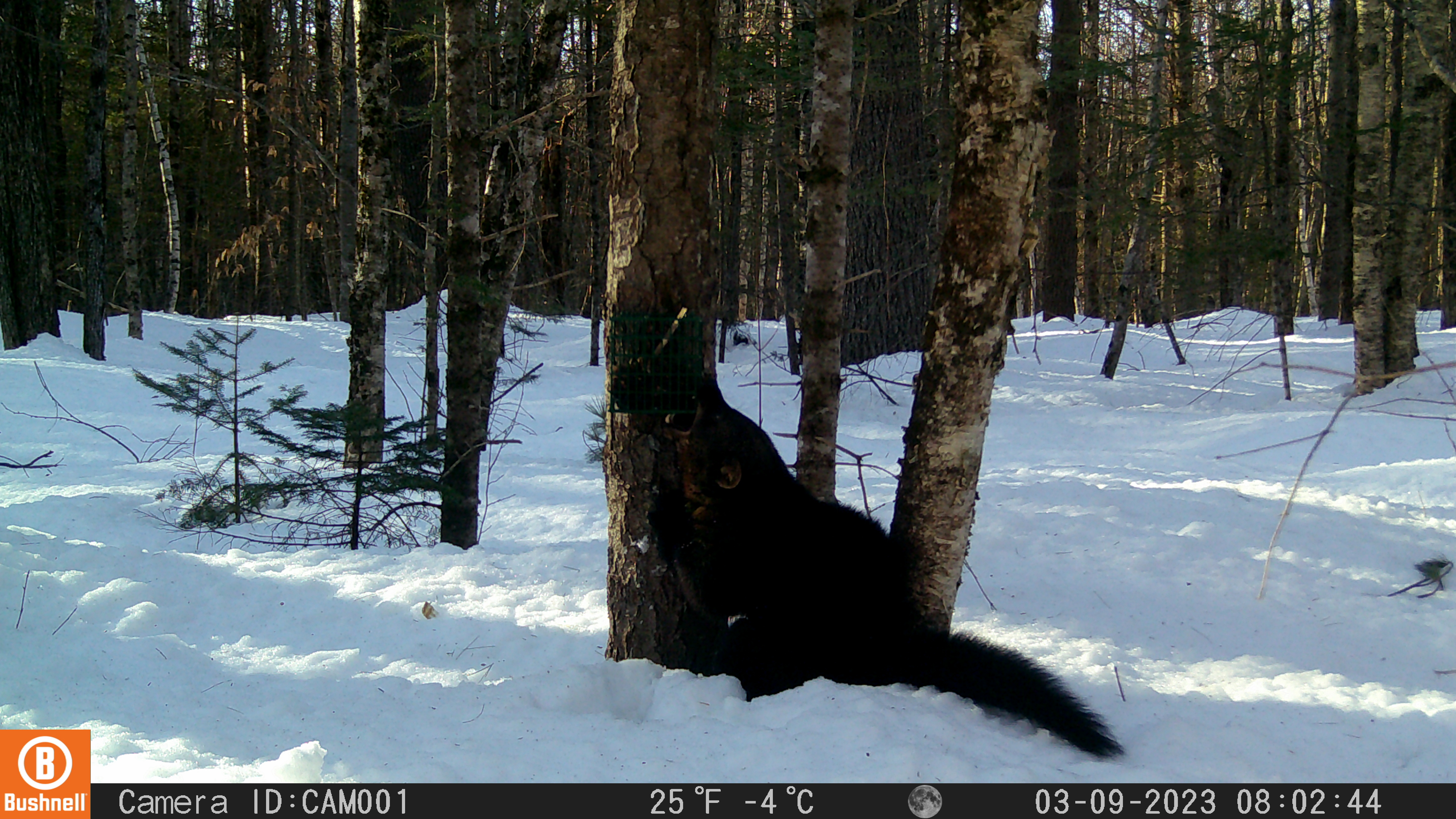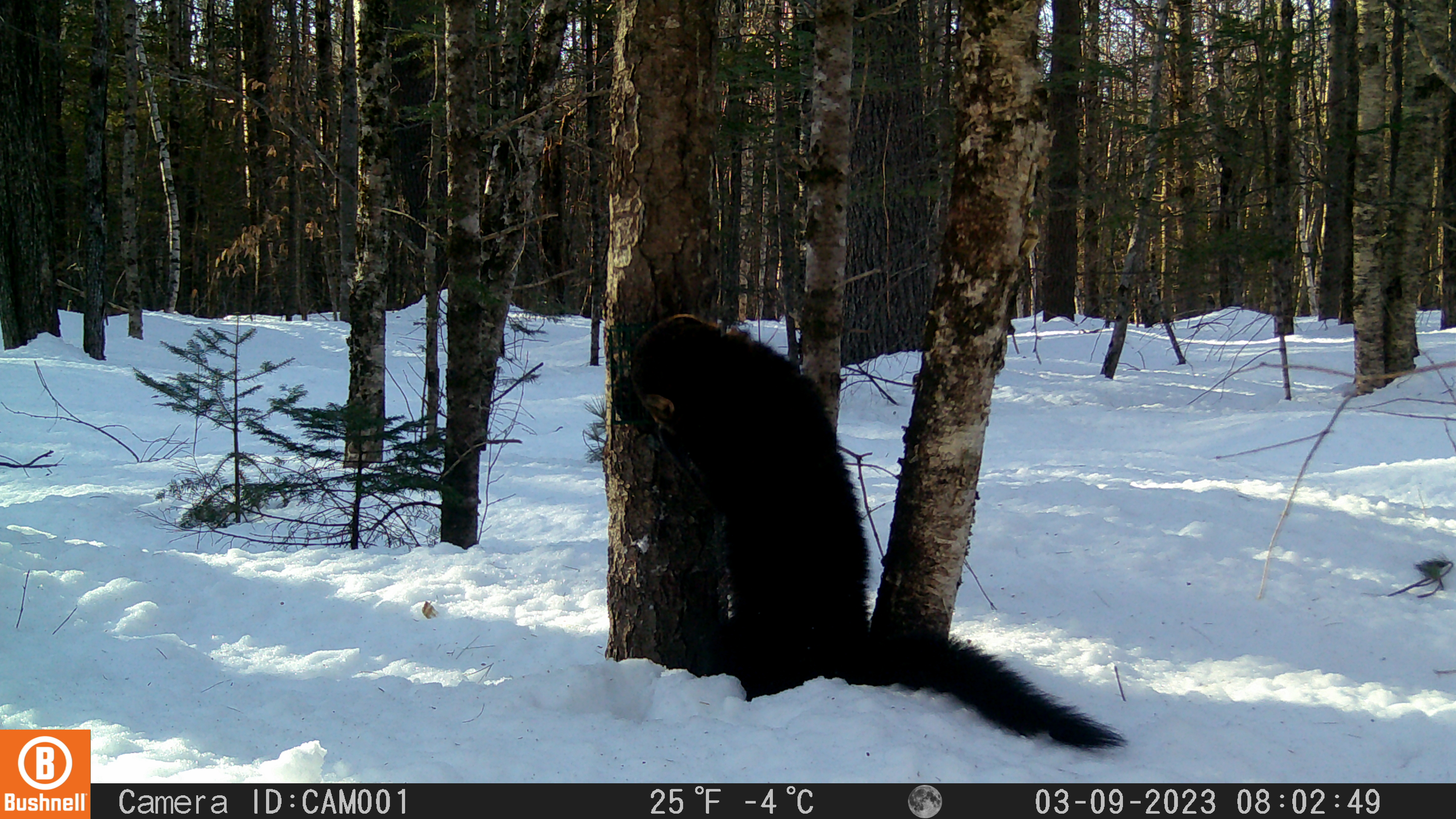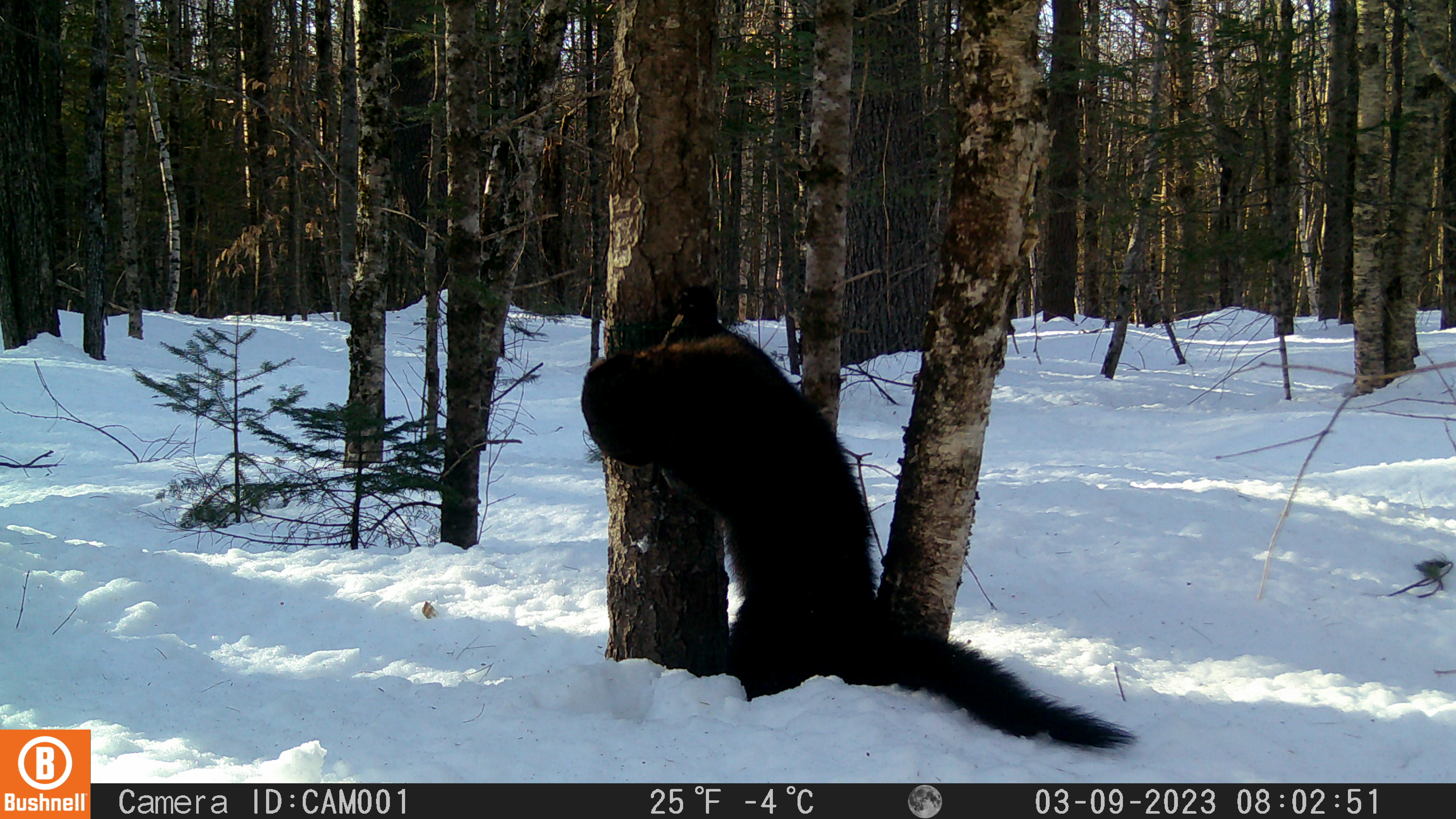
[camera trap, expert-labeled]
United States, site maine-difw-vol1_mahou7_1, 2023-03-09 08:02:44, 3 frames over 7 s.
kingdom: Animalia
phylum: Chordata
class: Mammalia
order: Carnivora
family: Mustelidae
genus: Pekania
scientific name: Pekania pennanti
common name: fisher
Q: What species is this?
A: Fisher (Pekania pennanti).